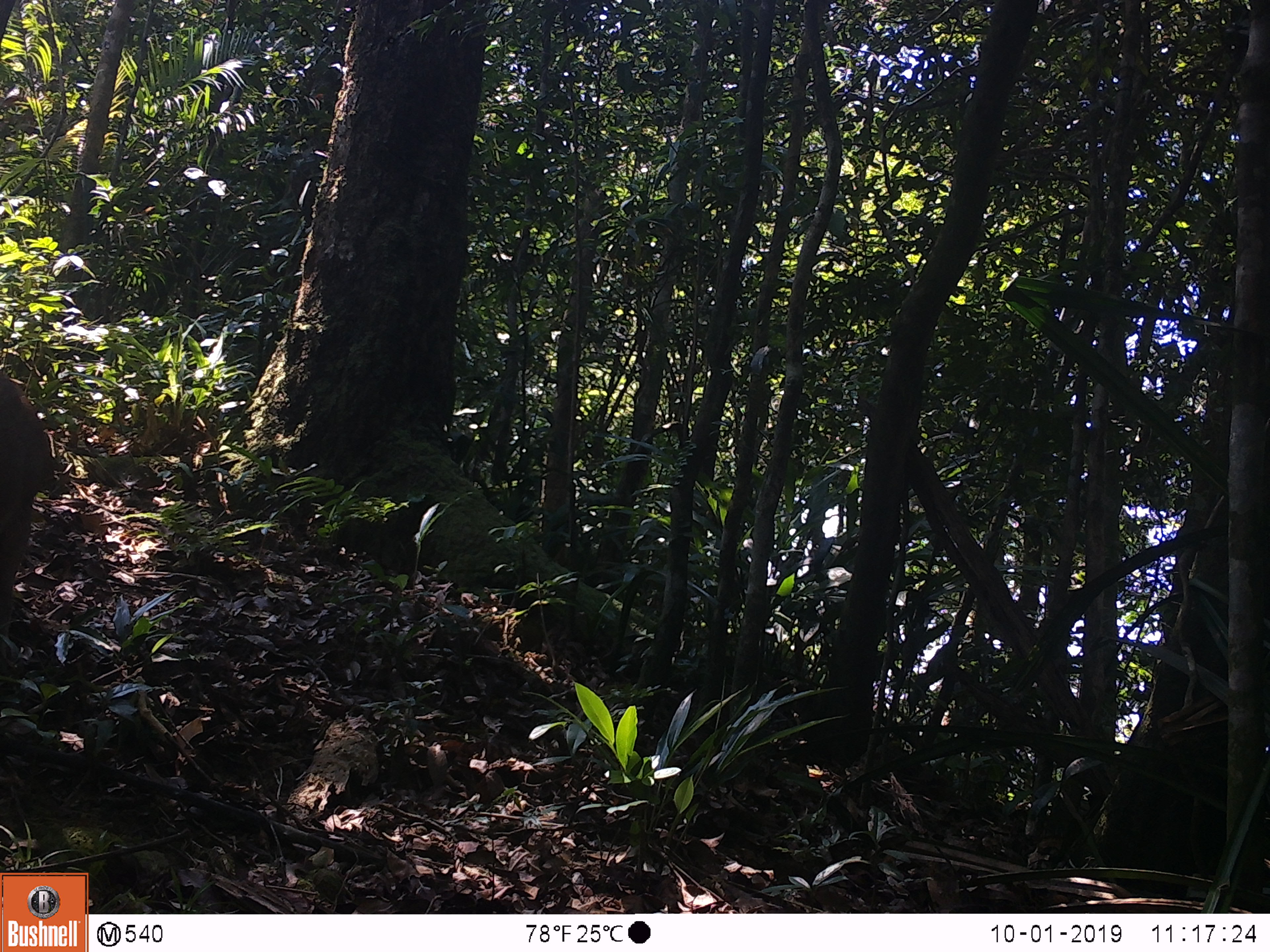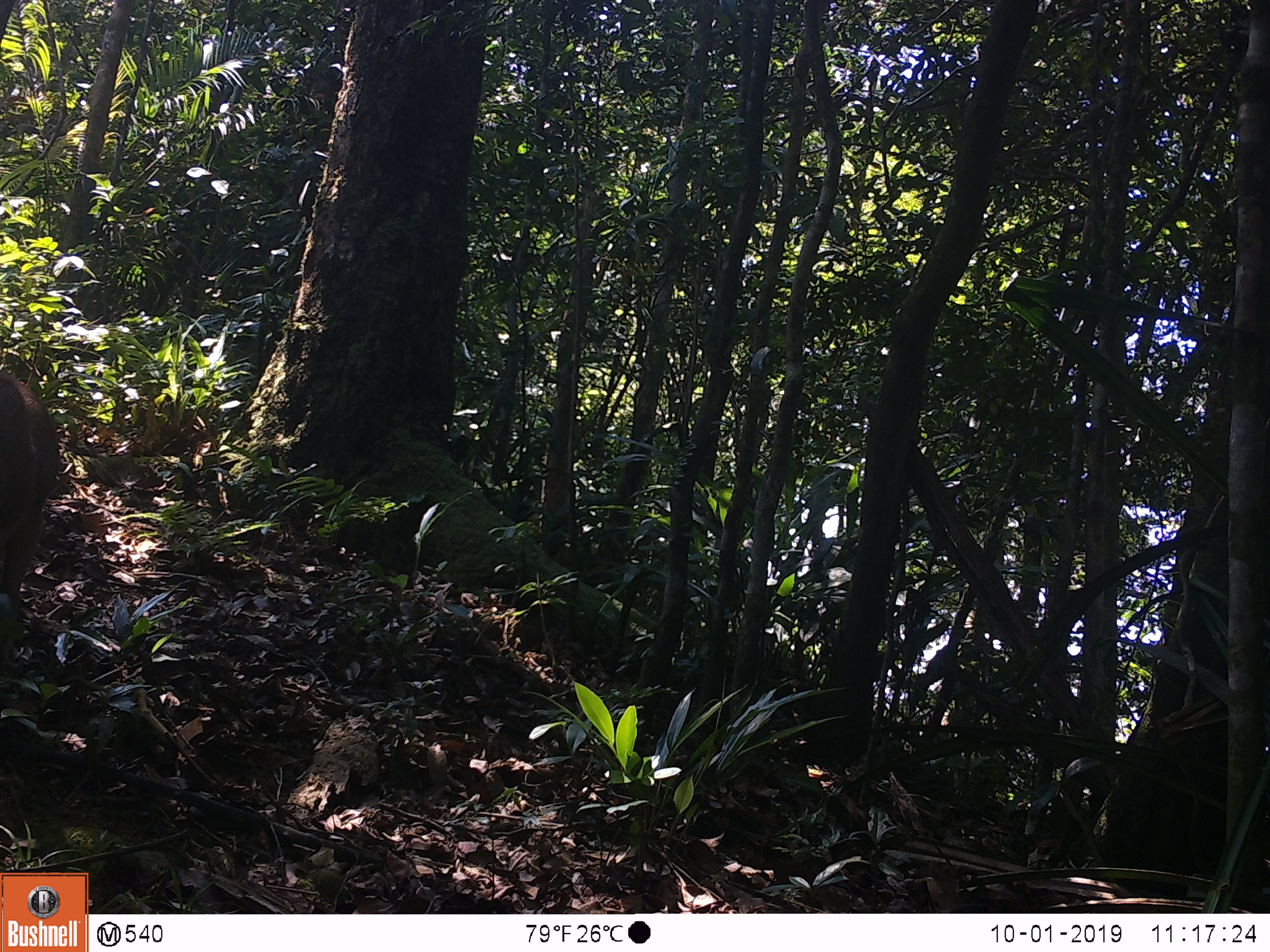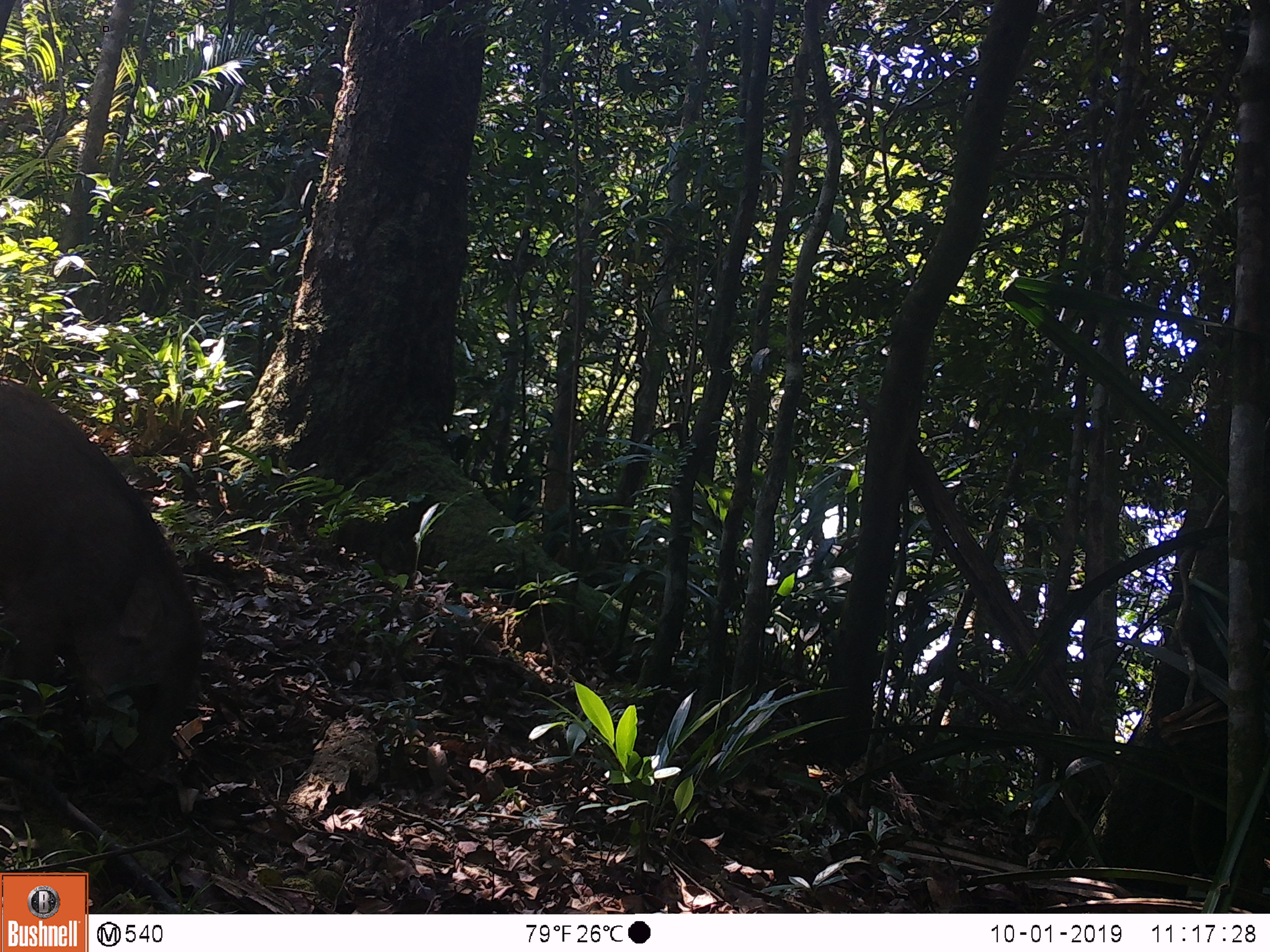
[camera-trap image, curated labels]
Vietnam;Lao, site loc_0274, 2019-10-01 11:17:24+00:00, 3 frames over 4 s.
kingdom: Animalia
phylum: Chordata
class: Mammalia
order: Artiodactyla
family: Suidae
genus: Sus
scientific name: Sus scrofa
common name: eurasian wild pig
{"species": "eurasian wild pig (Sus scrofa)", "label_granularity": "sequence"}